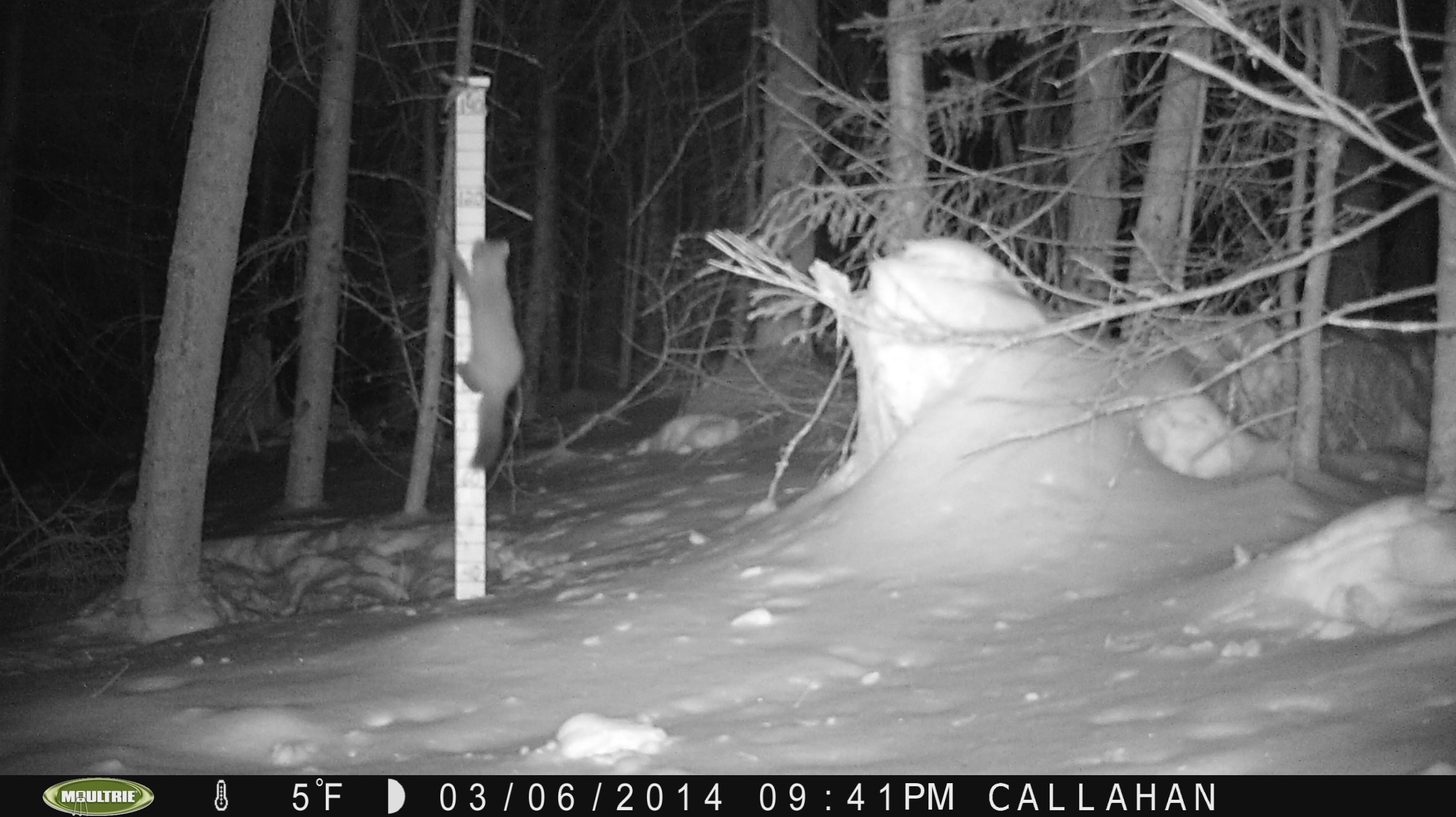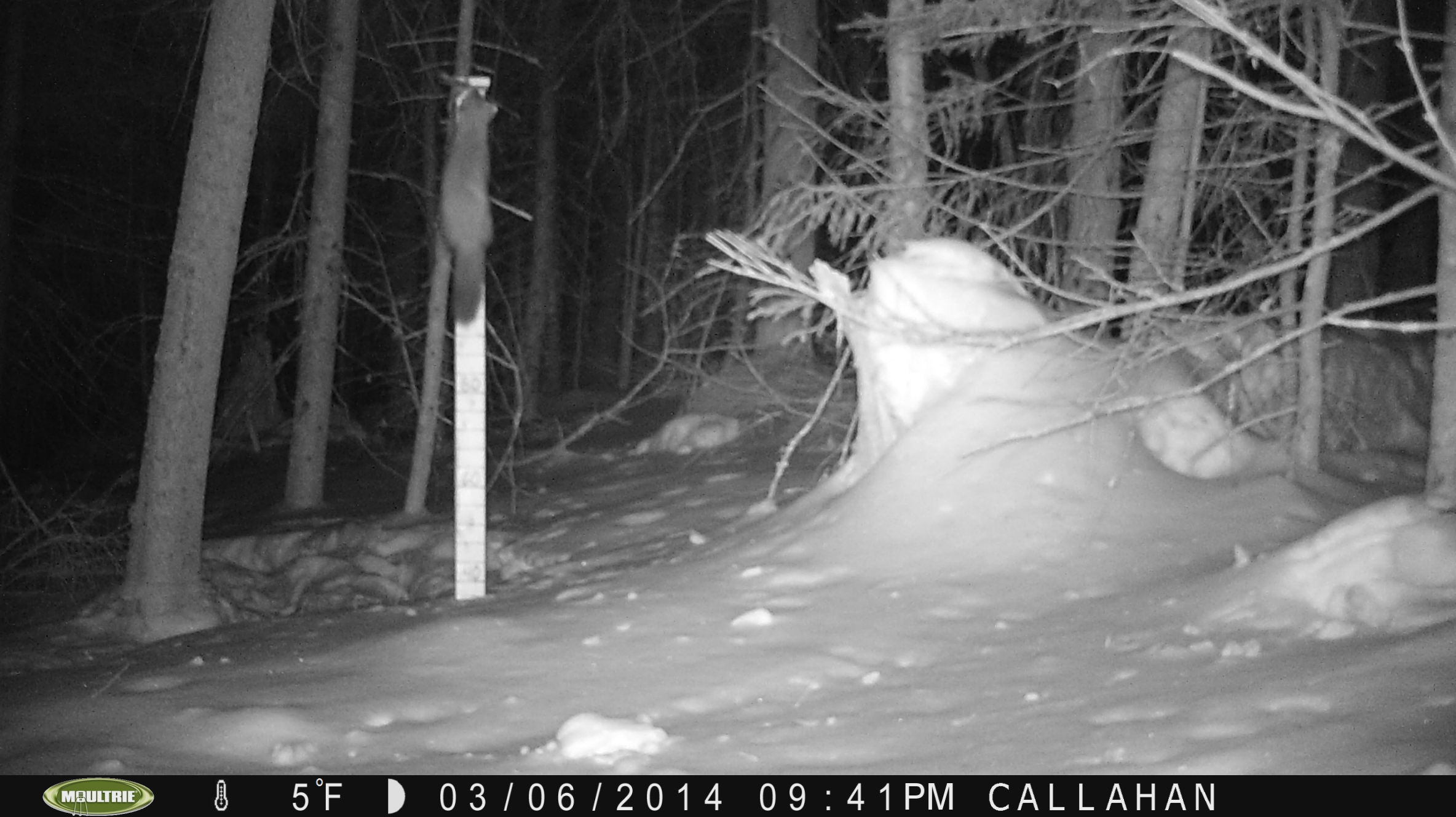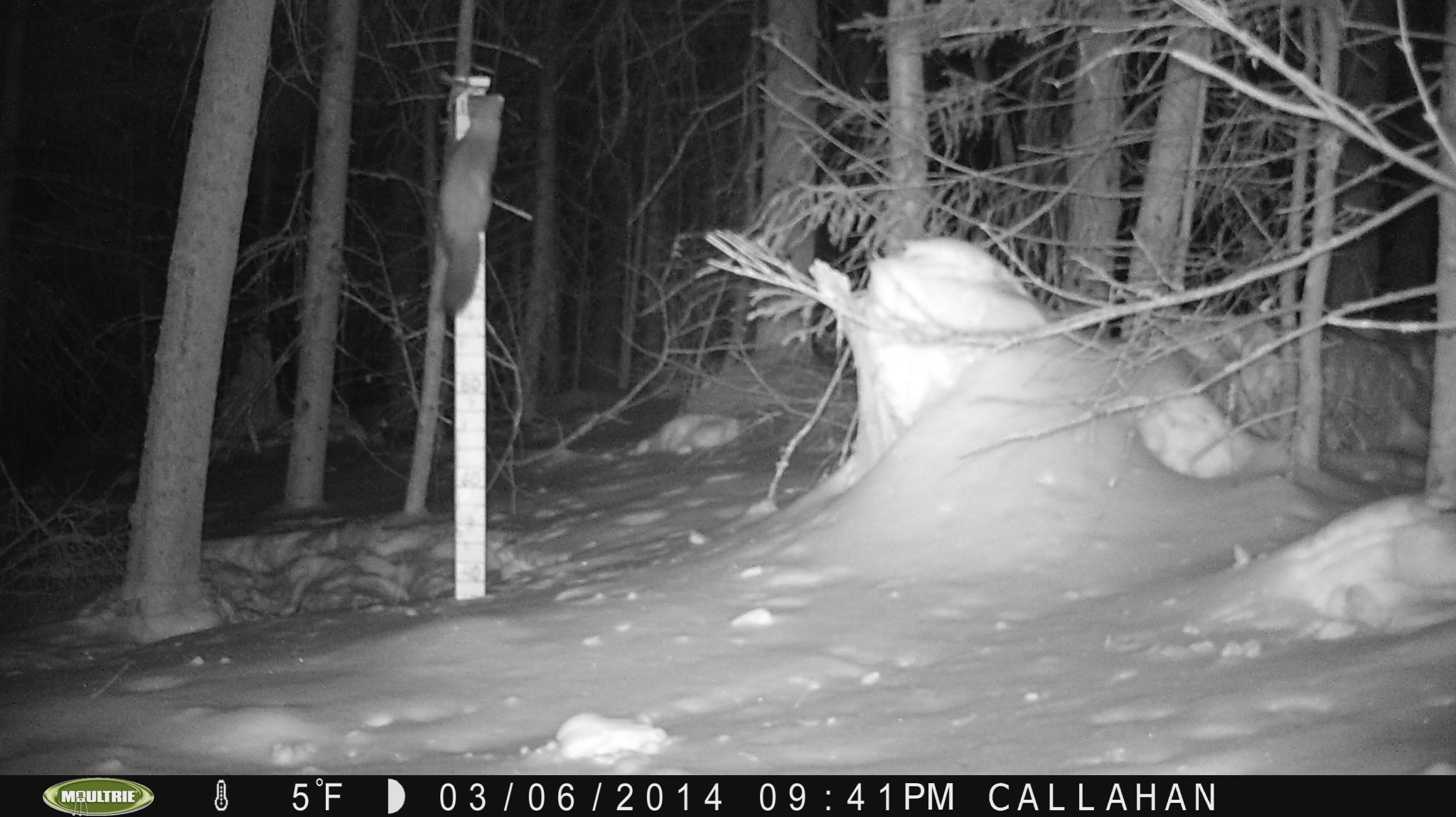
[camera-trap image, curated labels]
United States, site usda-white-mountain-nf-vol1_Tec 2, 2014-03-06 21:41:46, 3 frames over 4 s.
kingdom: Animalia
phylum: Chordata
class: Mammalia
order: Carnivora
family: Mustelidae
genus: Martes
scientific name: Martes americana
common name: american marten